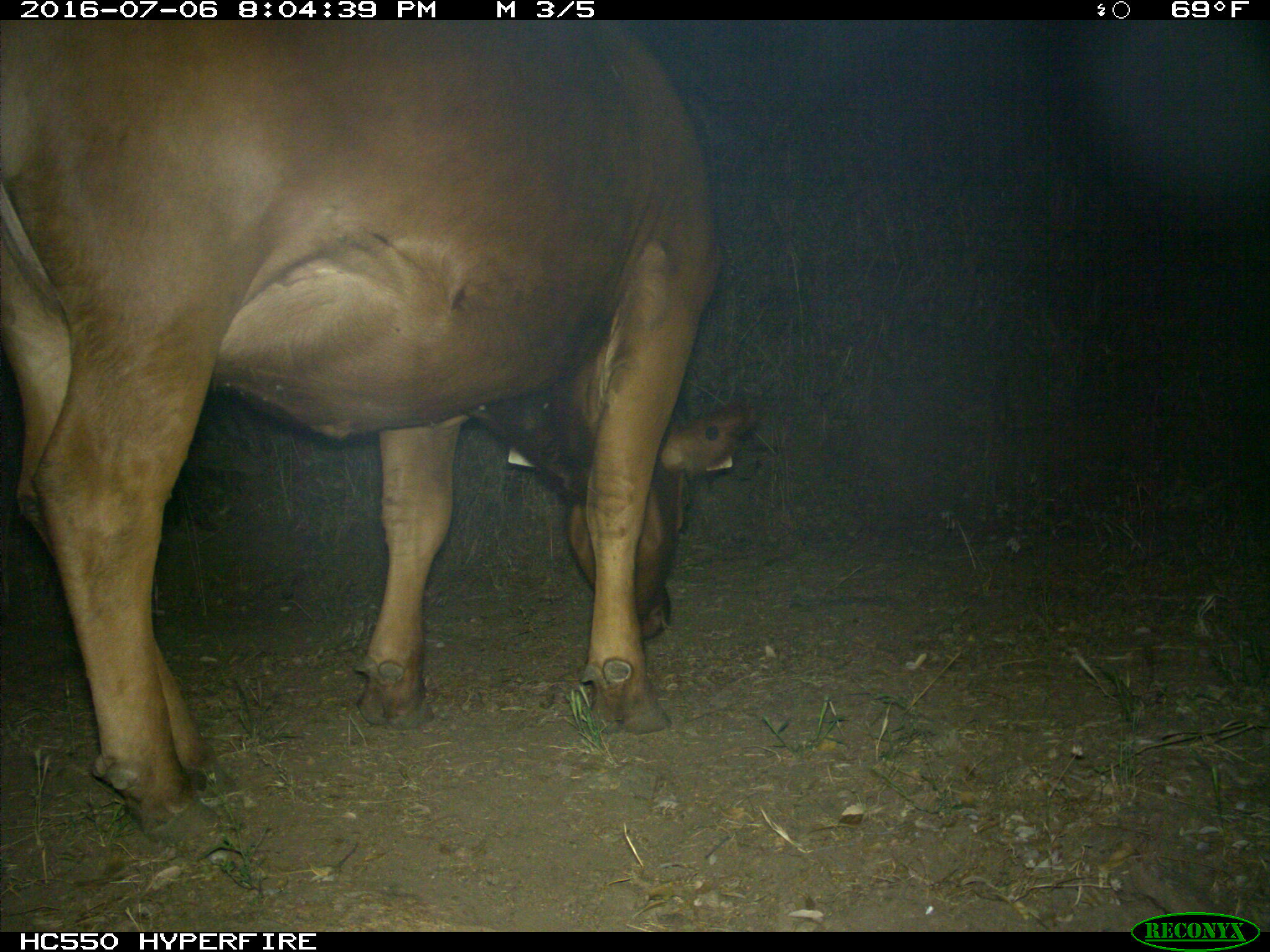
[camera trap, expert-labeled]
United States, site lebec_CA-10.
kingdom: Animalia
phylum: Chordata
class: Mammalia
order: Artiodactyla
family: Bovidae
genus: Bos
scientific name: Bos taurus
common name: domestic cow